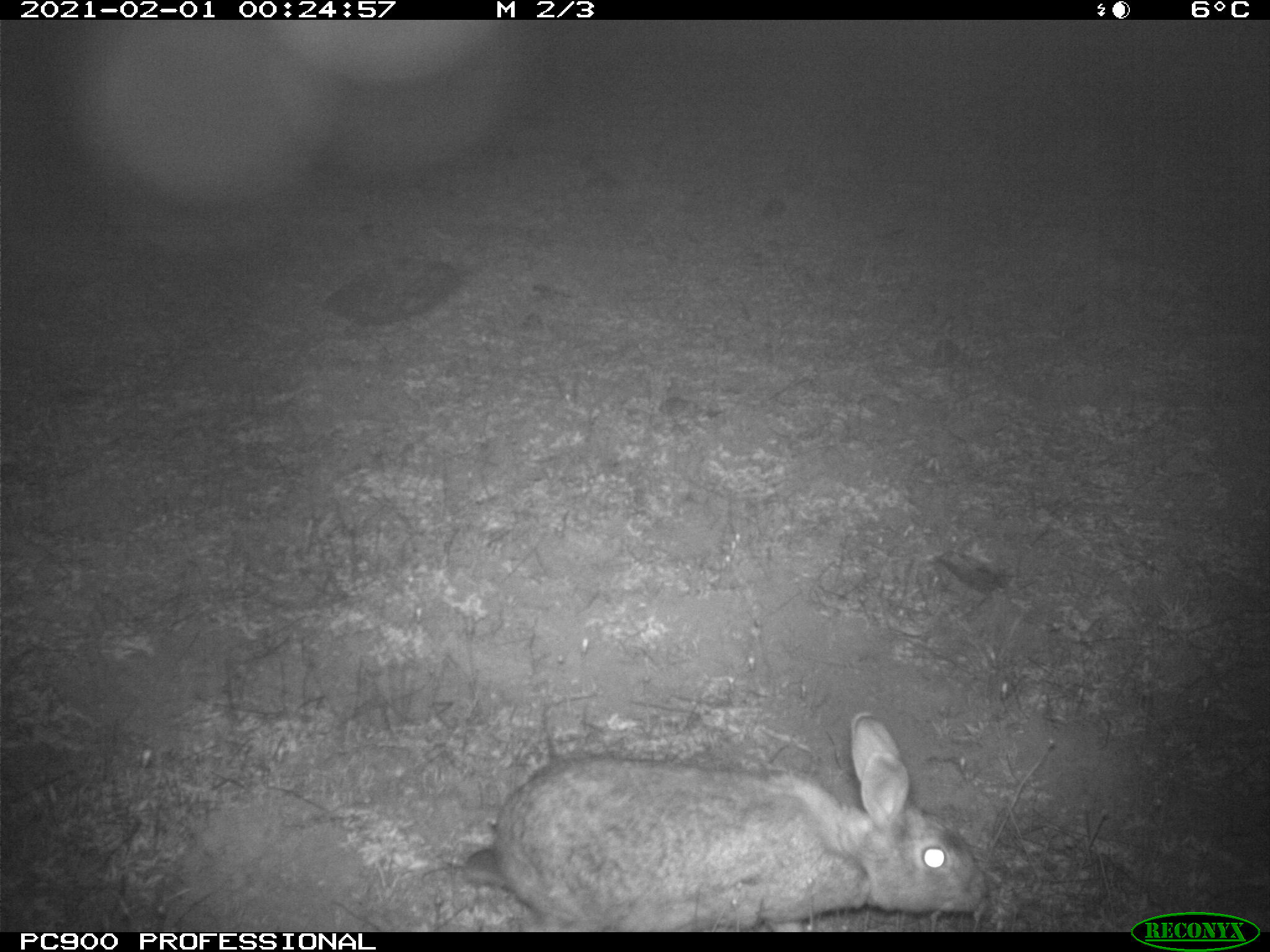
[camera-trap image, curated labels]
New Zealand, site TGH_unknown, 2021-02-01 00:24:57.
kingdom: Animalia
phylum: Chordata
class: Mammalia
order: Lagomorpha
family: Leporidae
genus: Oryctolagus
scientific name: Oryctolagus cuniculus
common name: european rabbit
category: rabbit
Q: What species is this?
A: Rabbit (european rabbit) (Oryctolagus cuniculus).